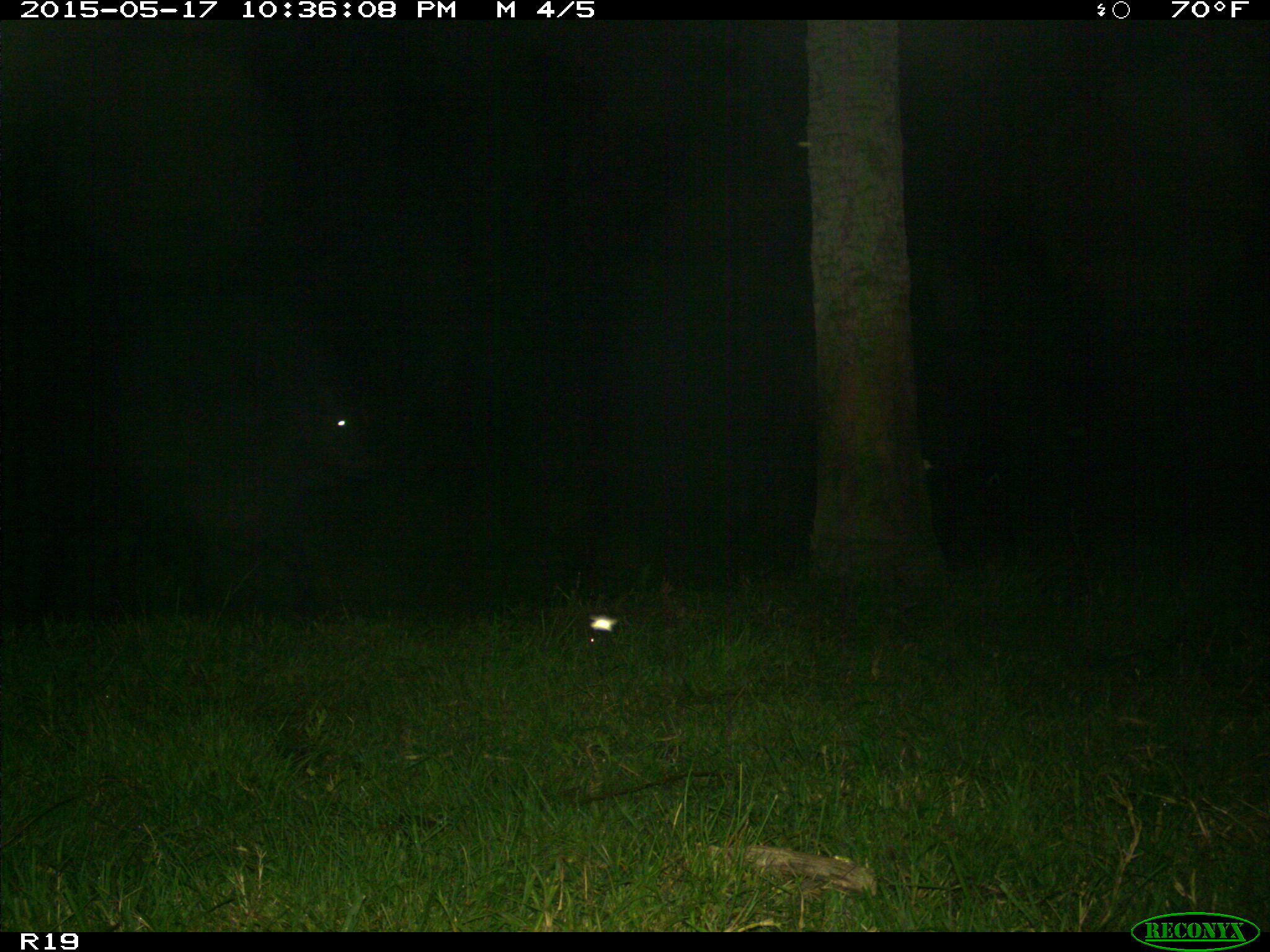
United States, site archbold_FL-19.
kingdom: Animalia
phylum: Chordata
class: Mammalia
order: Artiodactyla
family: Bovidae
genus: Bos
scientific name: Bos taurus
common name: domestic cow